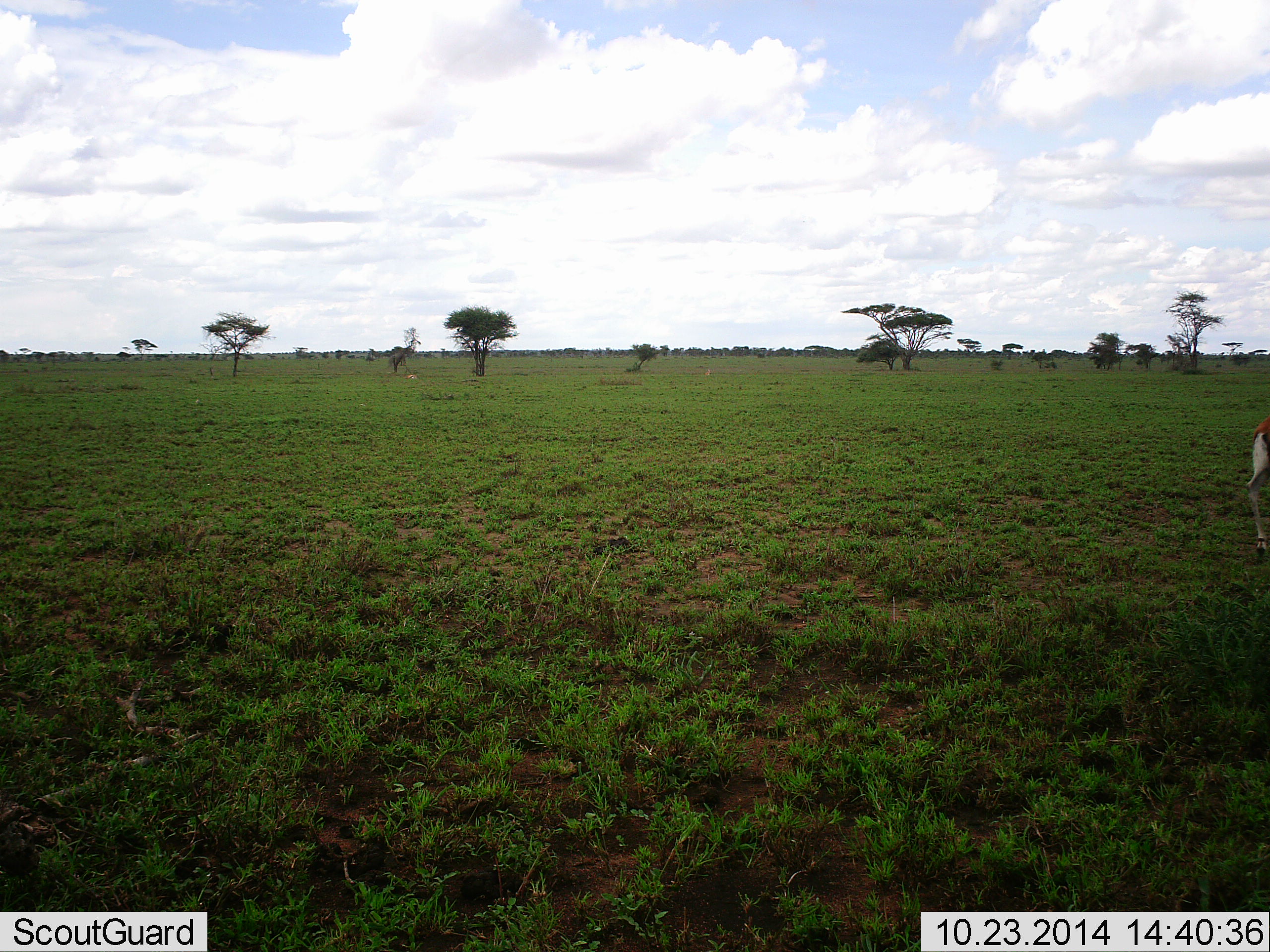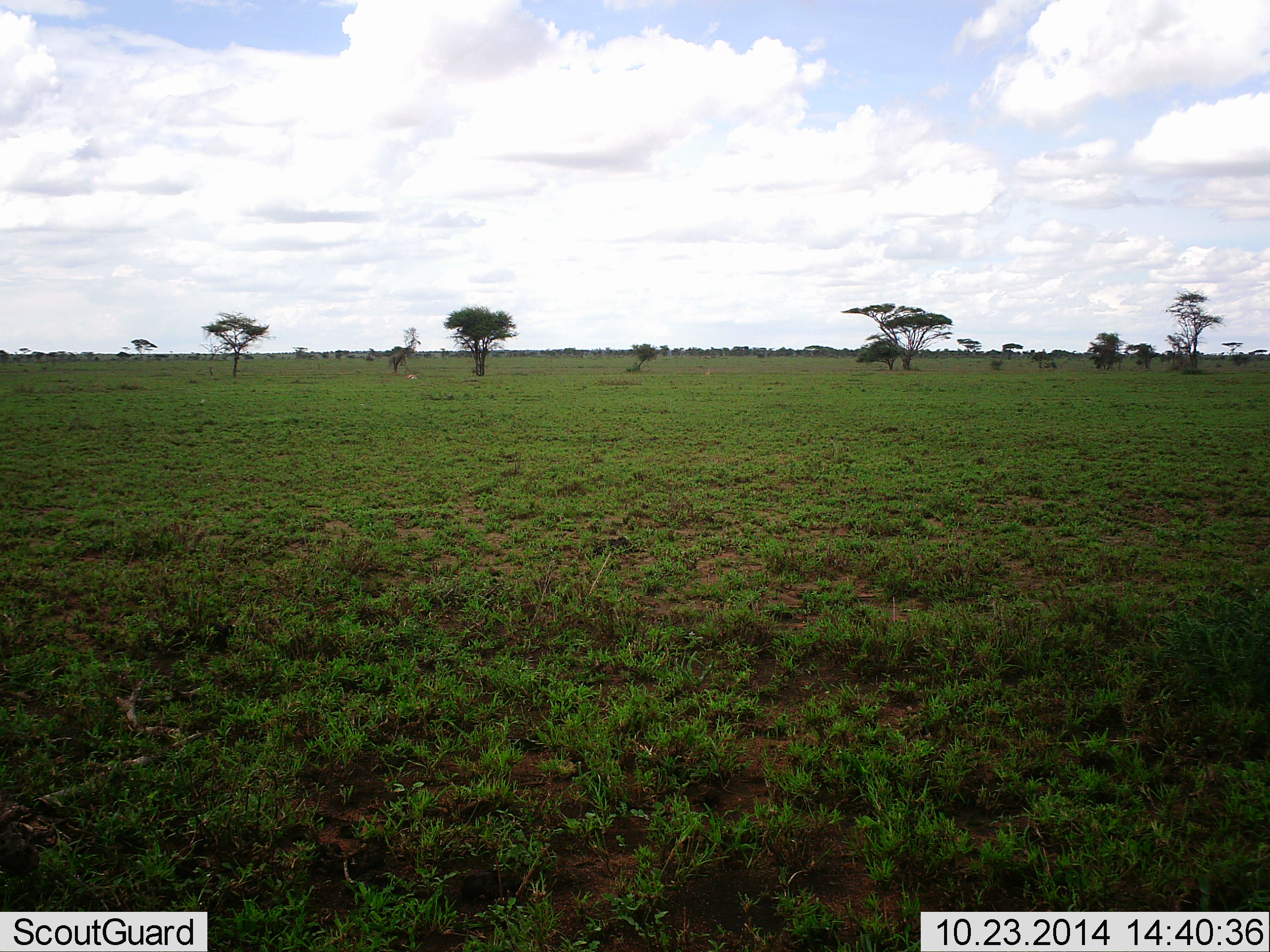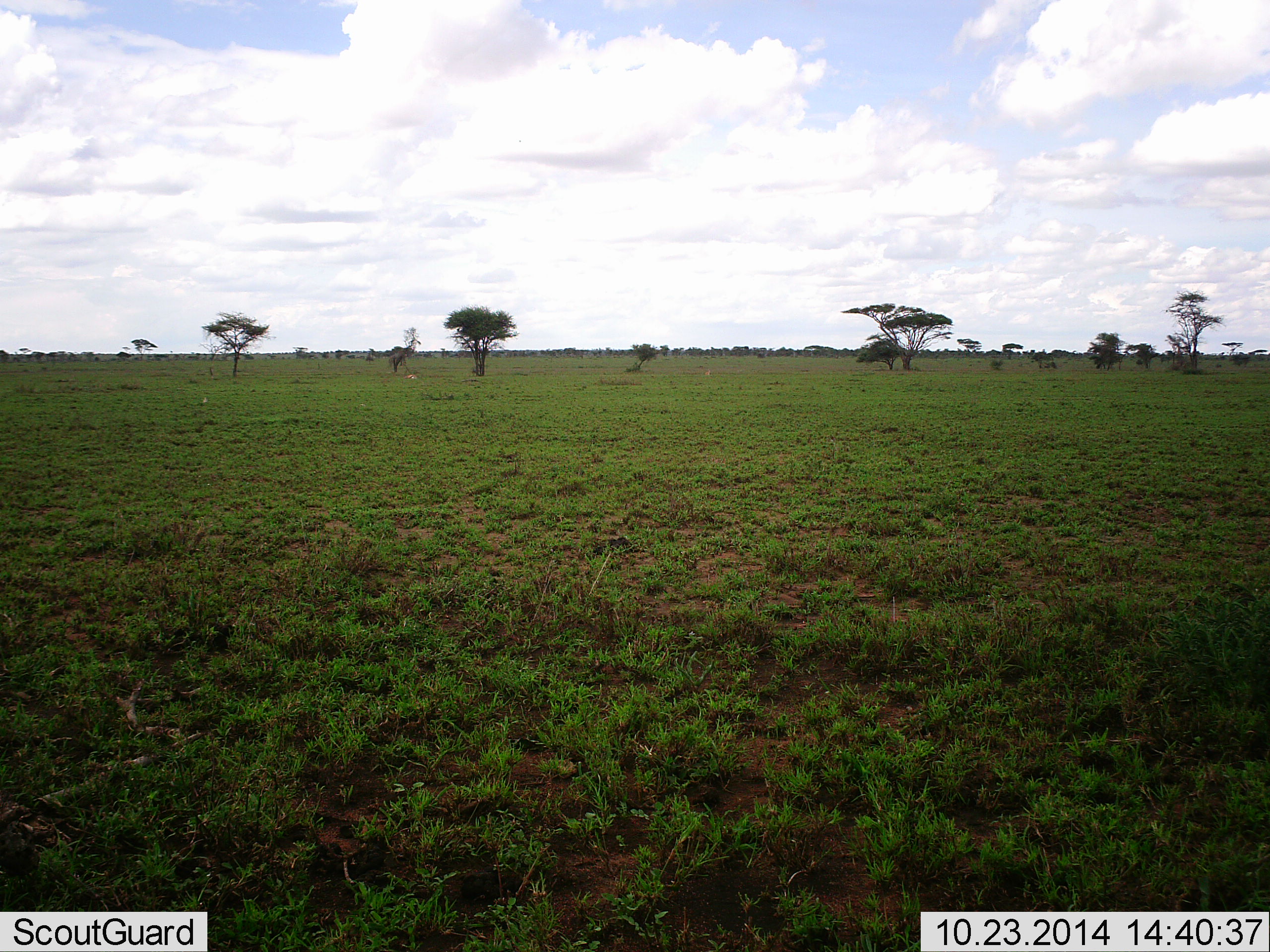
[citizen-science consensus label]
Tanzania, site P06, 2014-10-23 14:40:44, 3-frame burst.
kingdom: Animalia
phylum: Chordata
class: Mammalia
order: Artiodactyla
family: Bovidae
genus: Eudorcas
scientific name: Eudorcas thomsonii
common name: thomson's gazelle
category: gazellethomsons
Gazellethomsons (thomson's gazelle) (Eudorcas thomsonii), count 1. Behavior (volunteer vote fractions): standing 0%, resting 0%, moving 100%, interacting 0%. Young present (vote fraction): 0%. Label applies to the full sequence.